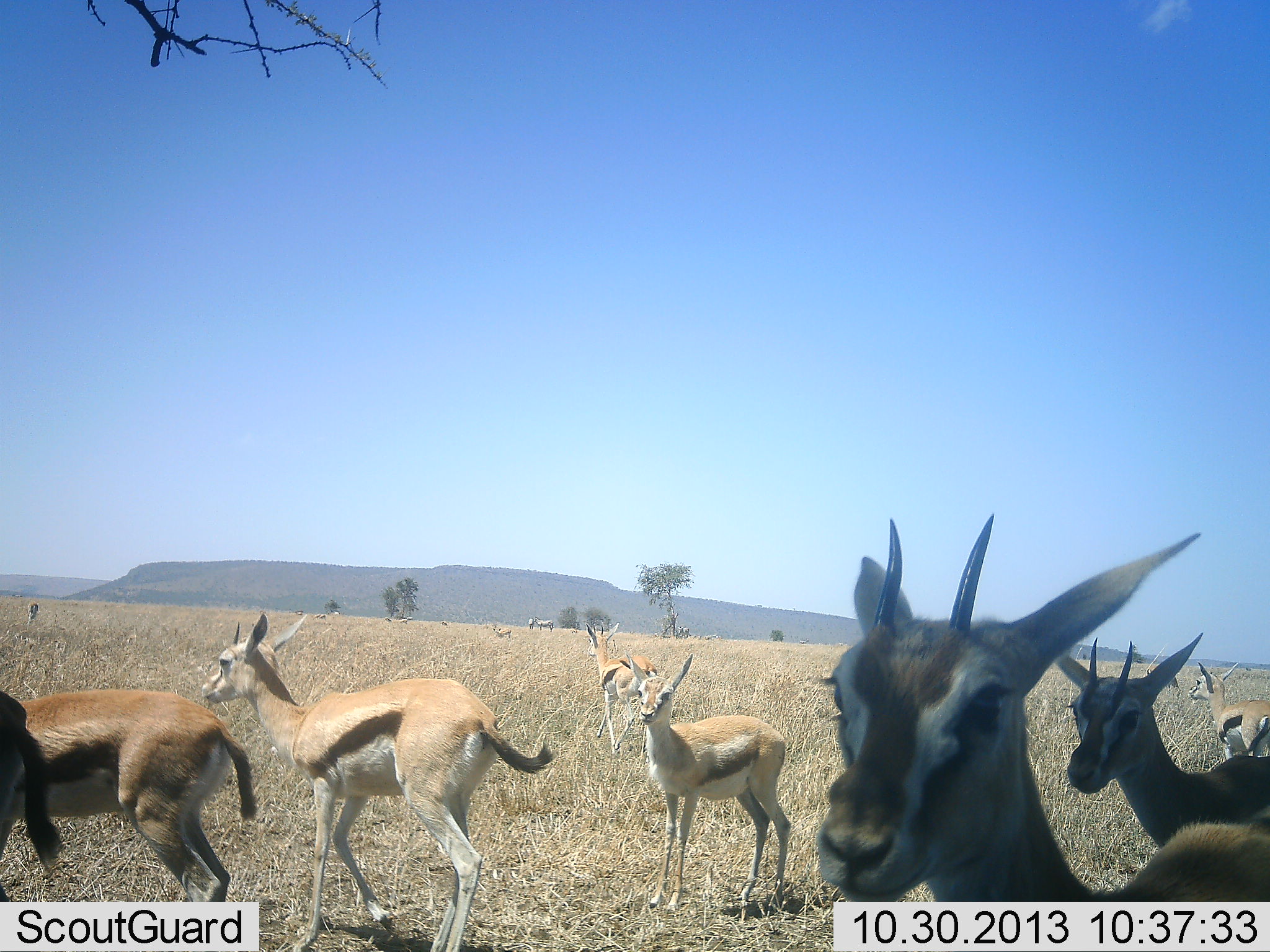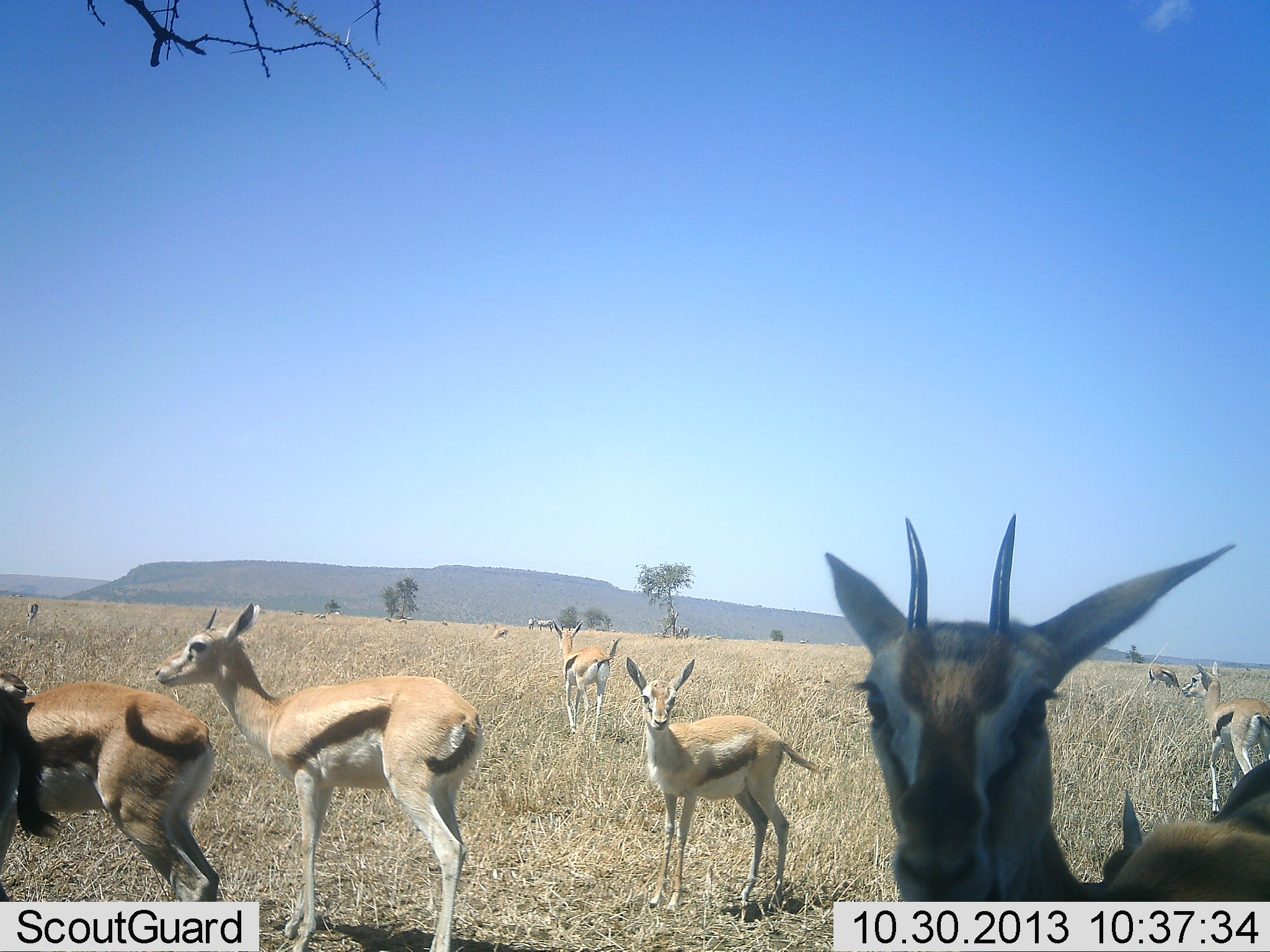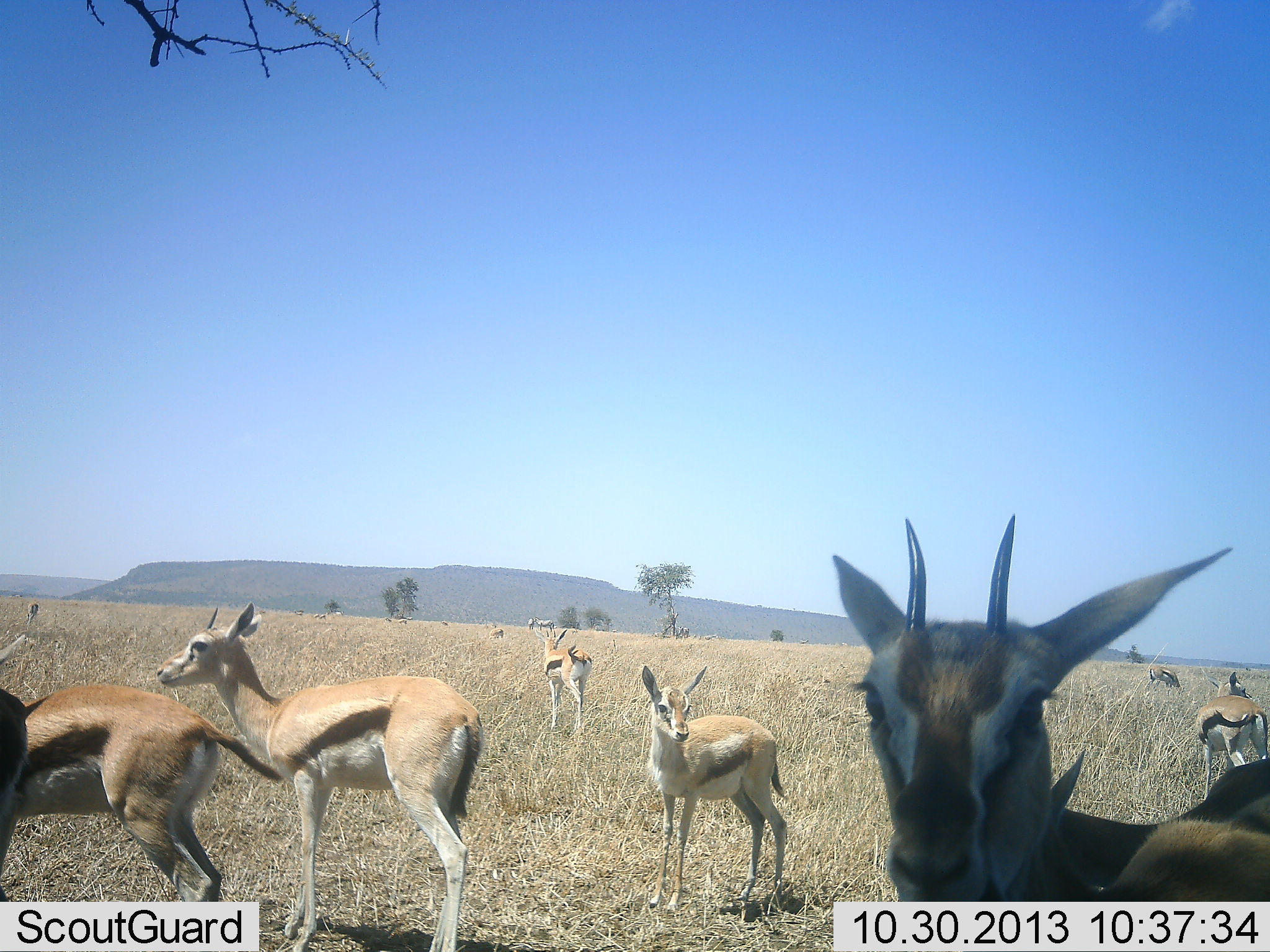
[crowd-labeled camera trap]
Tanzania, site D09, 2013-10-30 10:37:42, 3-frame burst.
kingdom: Animalia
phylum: Chordata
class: Mammalia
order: Artiodactyla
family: Bovidae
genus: Eudorcas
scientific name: Eudorcas thomsonii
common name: thomson's gazelle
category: gazellethomsons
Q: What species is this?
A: Gazellethomsons (thomson's gazelle) (Eudorcas thomsonii).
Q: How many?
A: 11-50.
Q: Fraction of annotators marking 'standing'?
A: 90%.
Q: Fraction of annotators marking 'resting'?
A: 10%.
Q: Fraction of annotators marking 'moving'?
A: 60%.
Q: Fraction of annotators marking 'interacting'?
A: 5%.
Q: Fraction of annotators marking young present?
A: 20%.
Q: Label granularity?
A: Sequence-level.